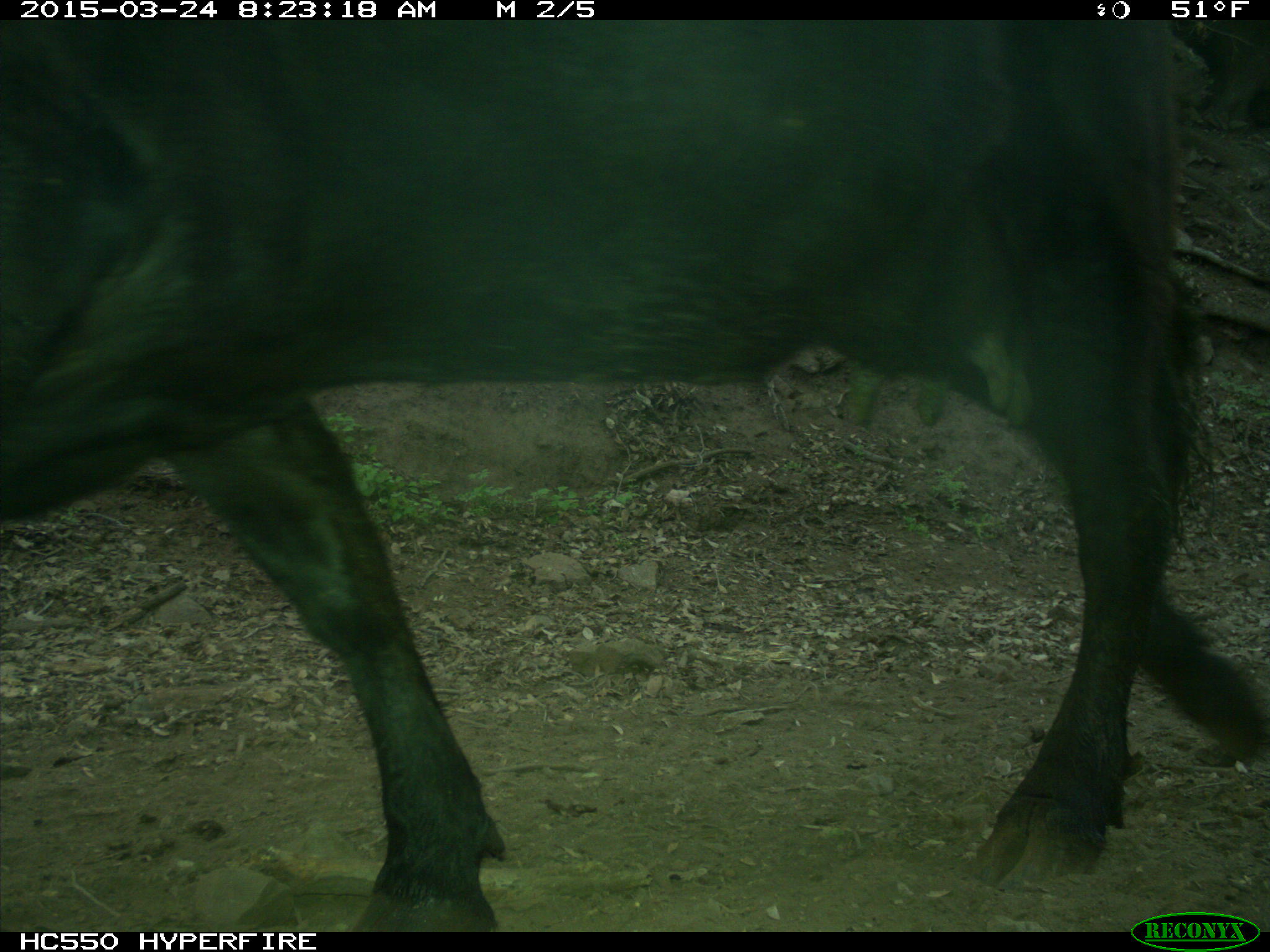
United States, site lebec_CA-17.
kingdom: Animalia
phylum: Chordata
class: Mammalia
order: Artiodactyla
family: Bovidae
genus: Bos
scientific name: Bos taurus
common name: domestic cow